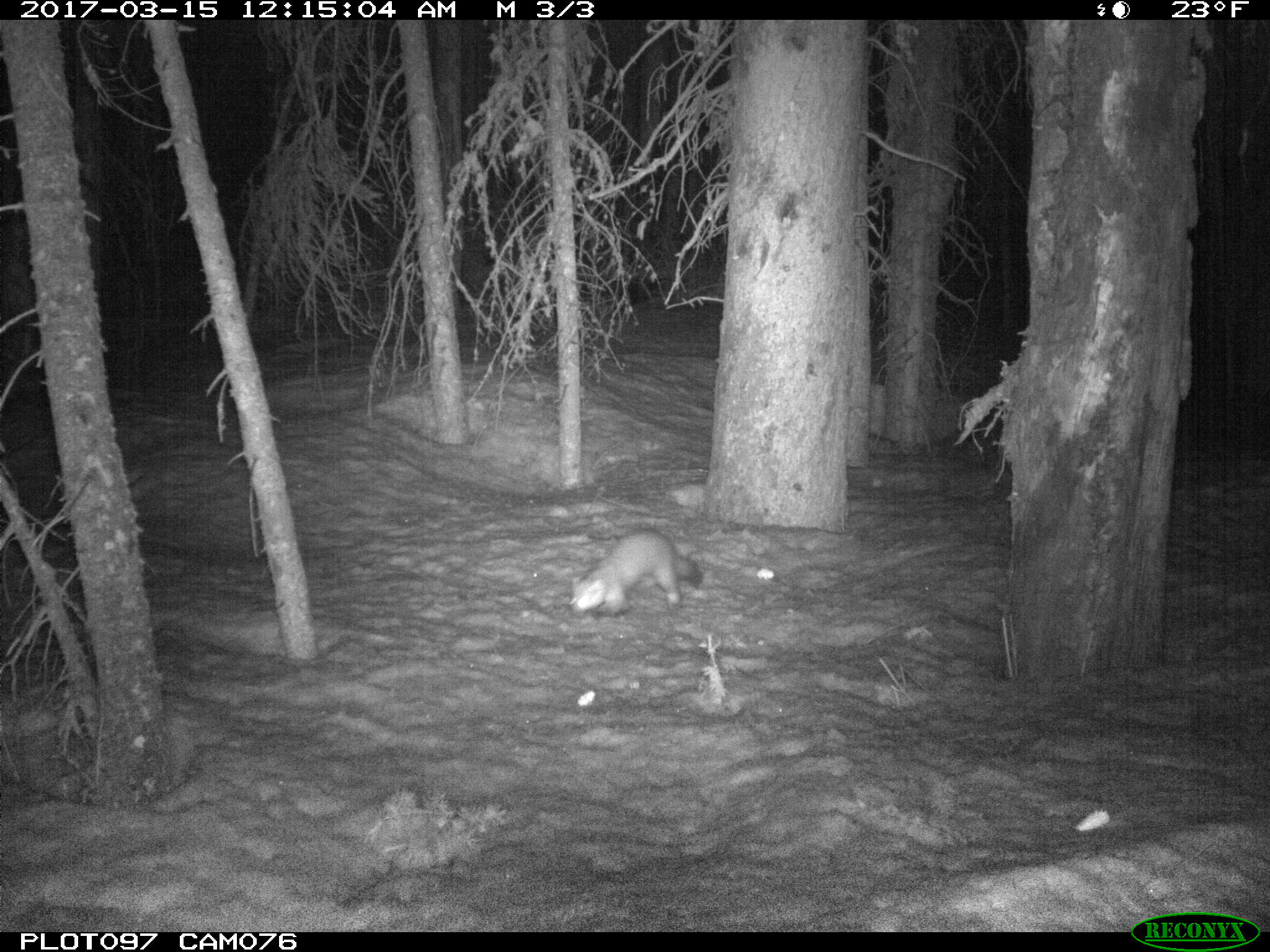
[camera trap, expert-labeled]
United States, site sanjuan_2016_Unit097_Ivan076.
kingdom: Animalia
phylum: Chordata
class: Mammalia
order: Carnivora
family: Mustelidae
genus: Martes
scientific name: Martes americana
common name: american marten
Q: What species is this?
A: Martes americana (american marten).